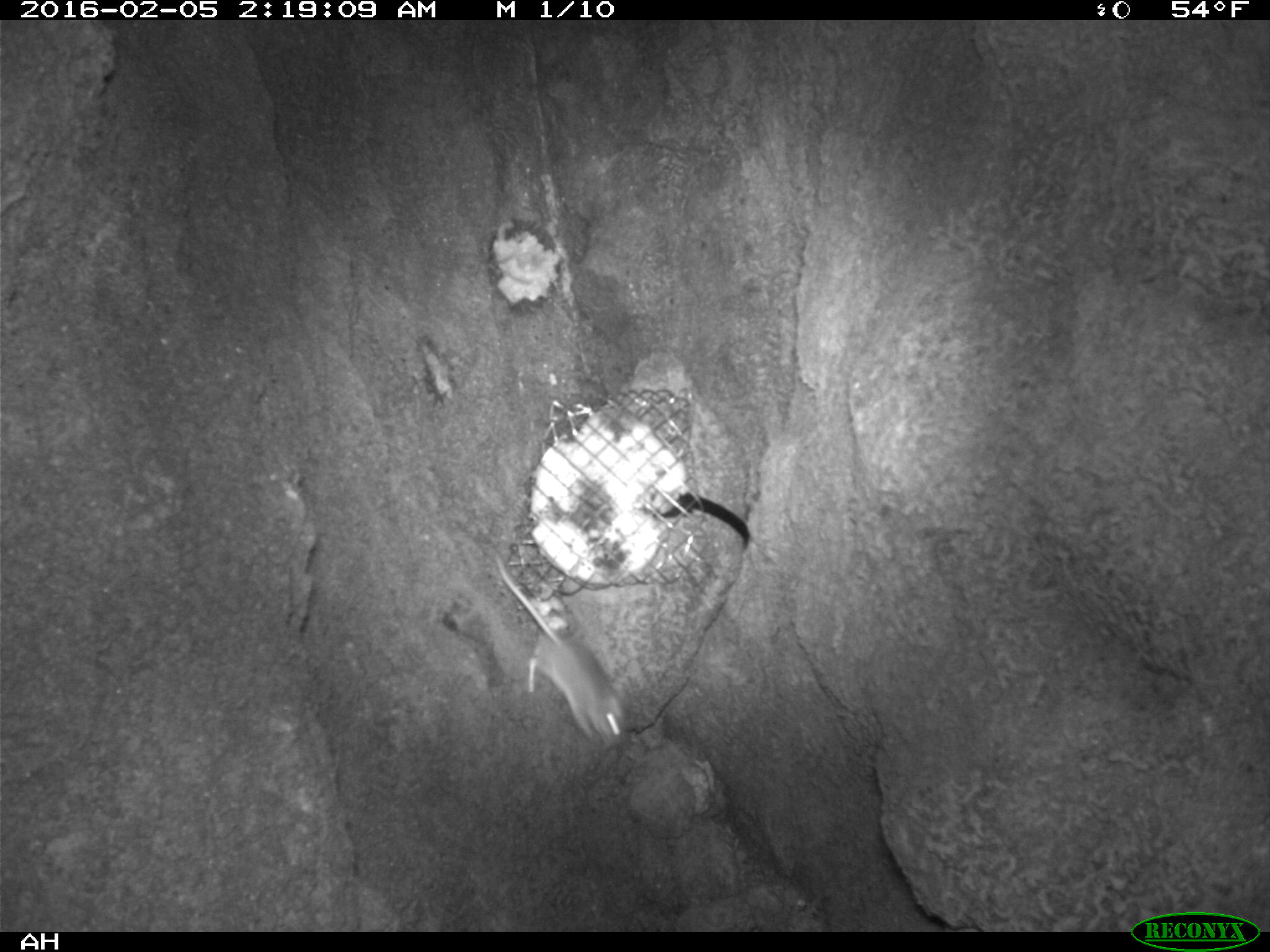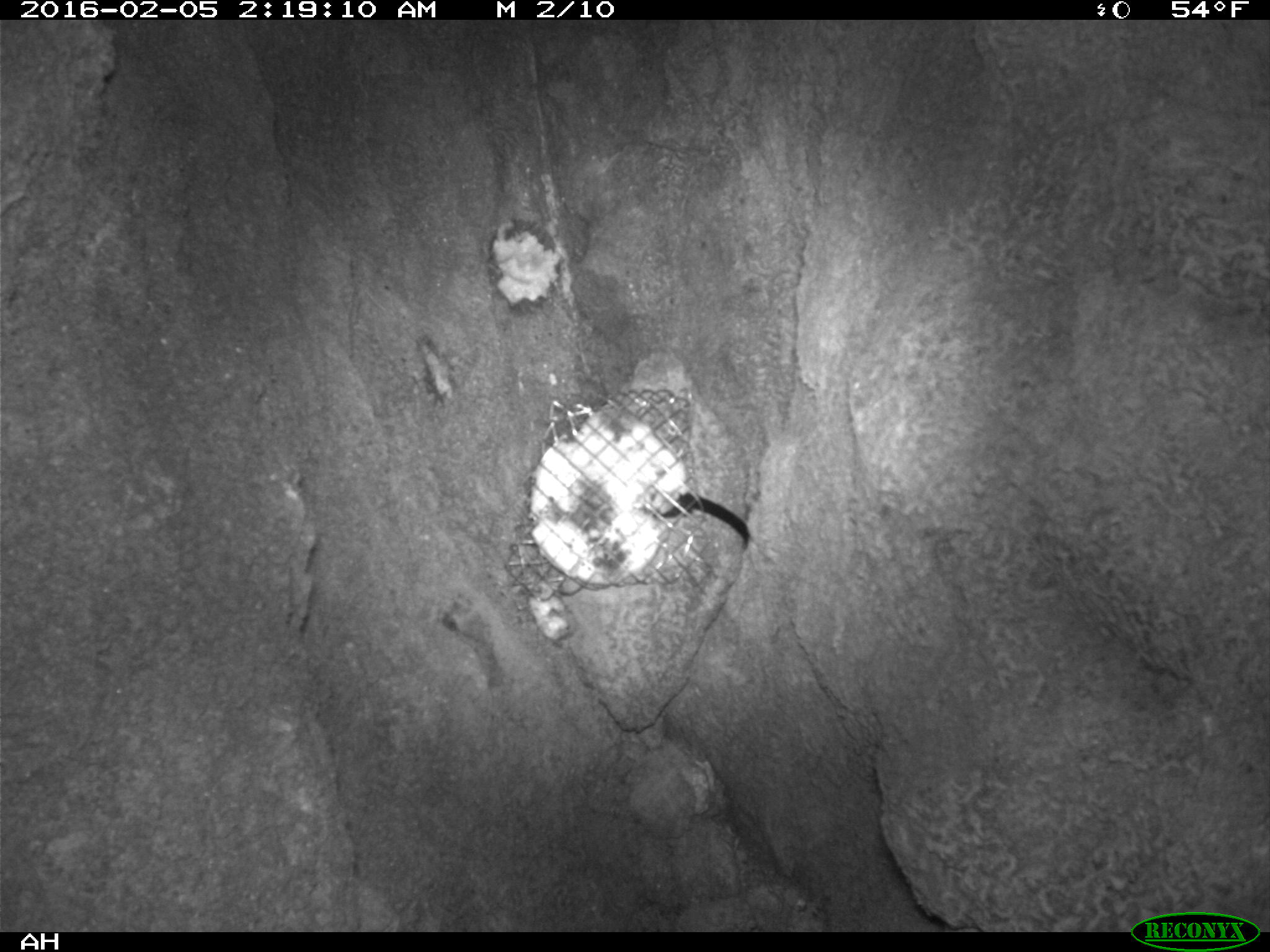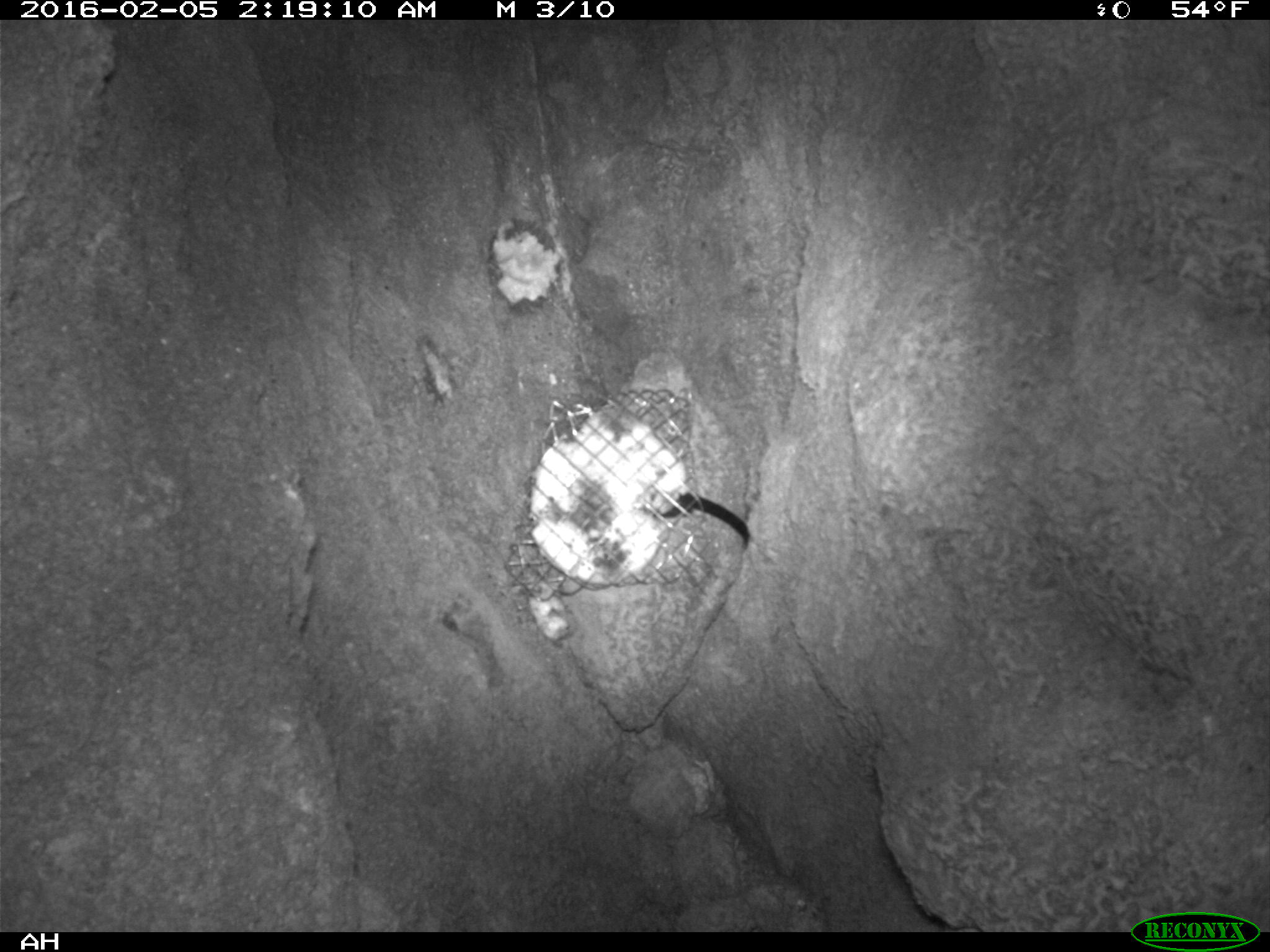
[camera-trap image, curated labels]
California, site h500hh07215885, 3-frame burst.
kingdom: Animalia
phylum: Chordata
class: Mammalia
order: Rodentia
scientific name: Rodentia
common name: rodent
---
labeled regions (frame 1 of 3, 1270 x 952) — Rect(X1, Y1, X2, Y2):
rodent: Rect(495, 552, 625, 750)